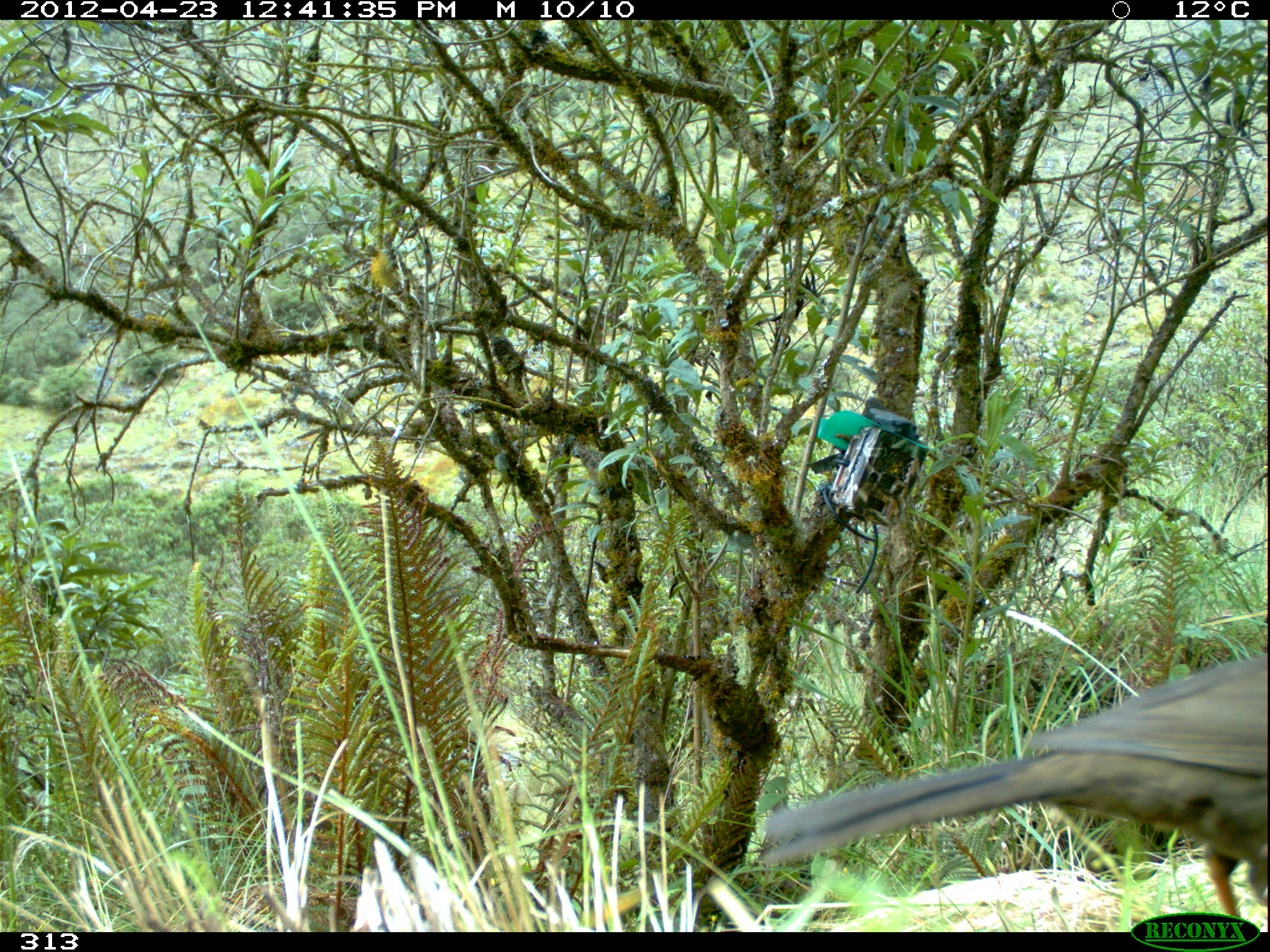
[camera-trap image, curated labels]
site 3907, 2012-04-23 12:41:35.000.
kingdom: Animalia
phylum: Chordata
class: Aves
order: Passeriformes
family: Turdidae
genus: Turdus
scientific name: Turdus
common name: true thrushes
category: turdus sp